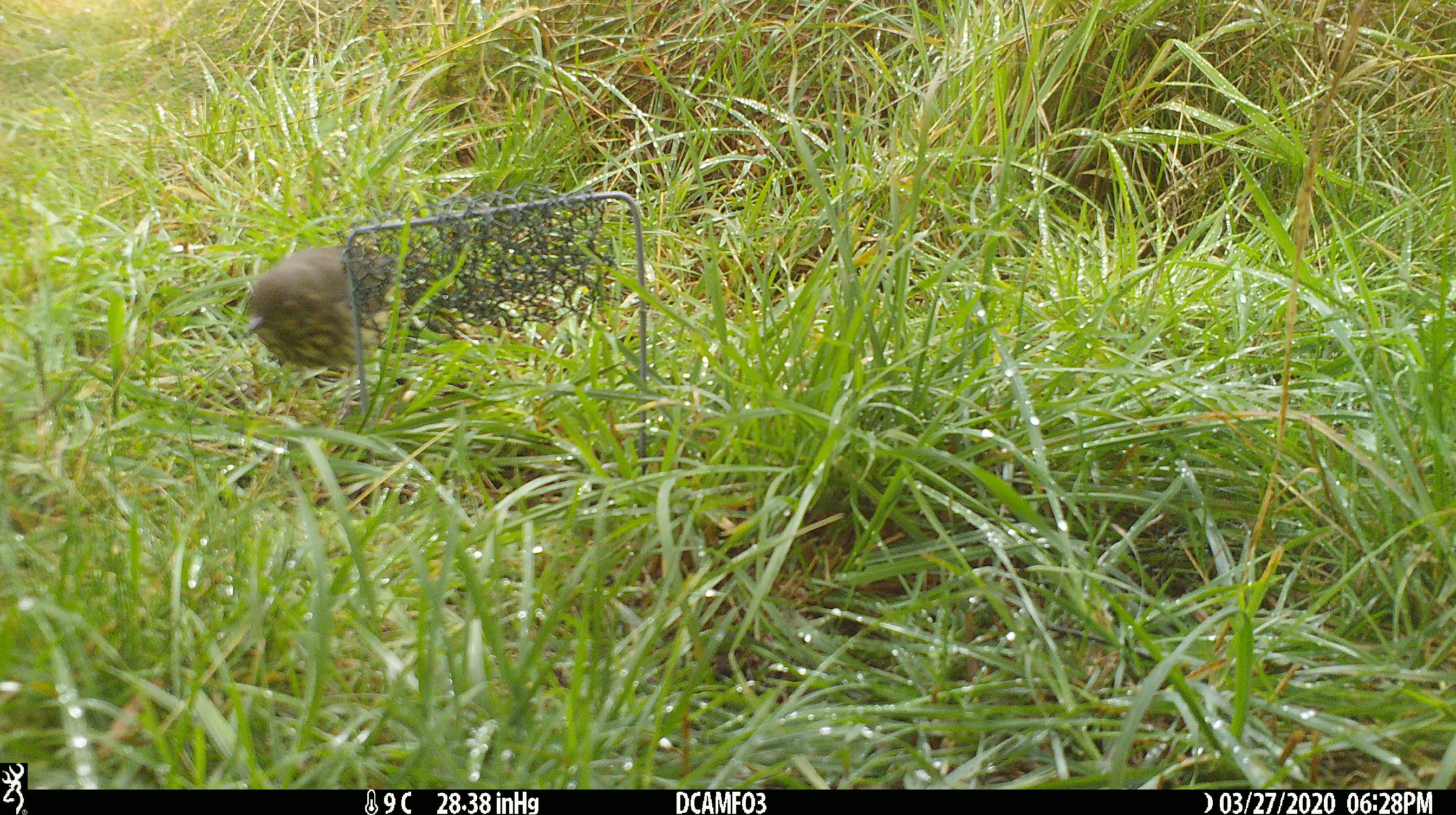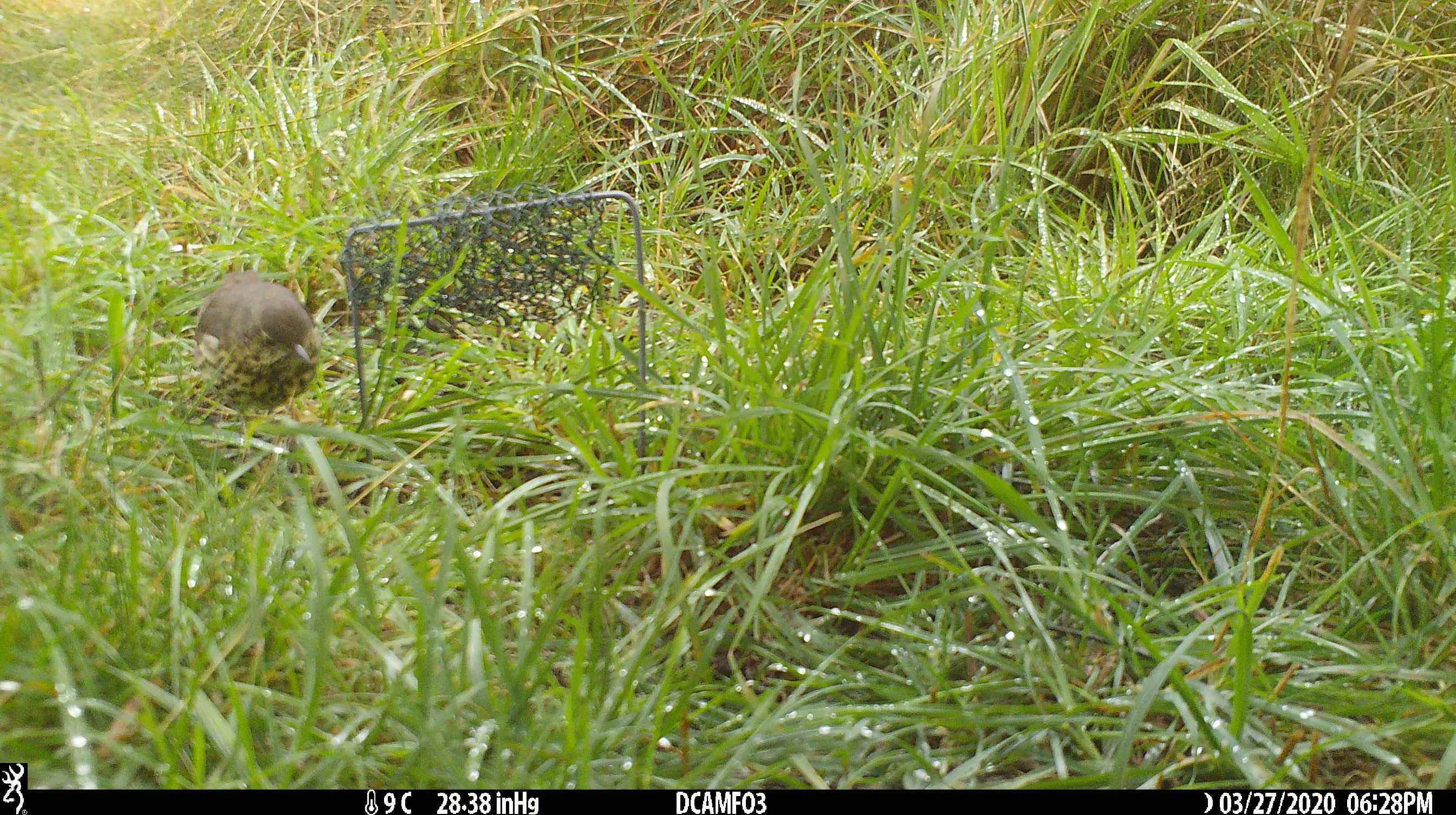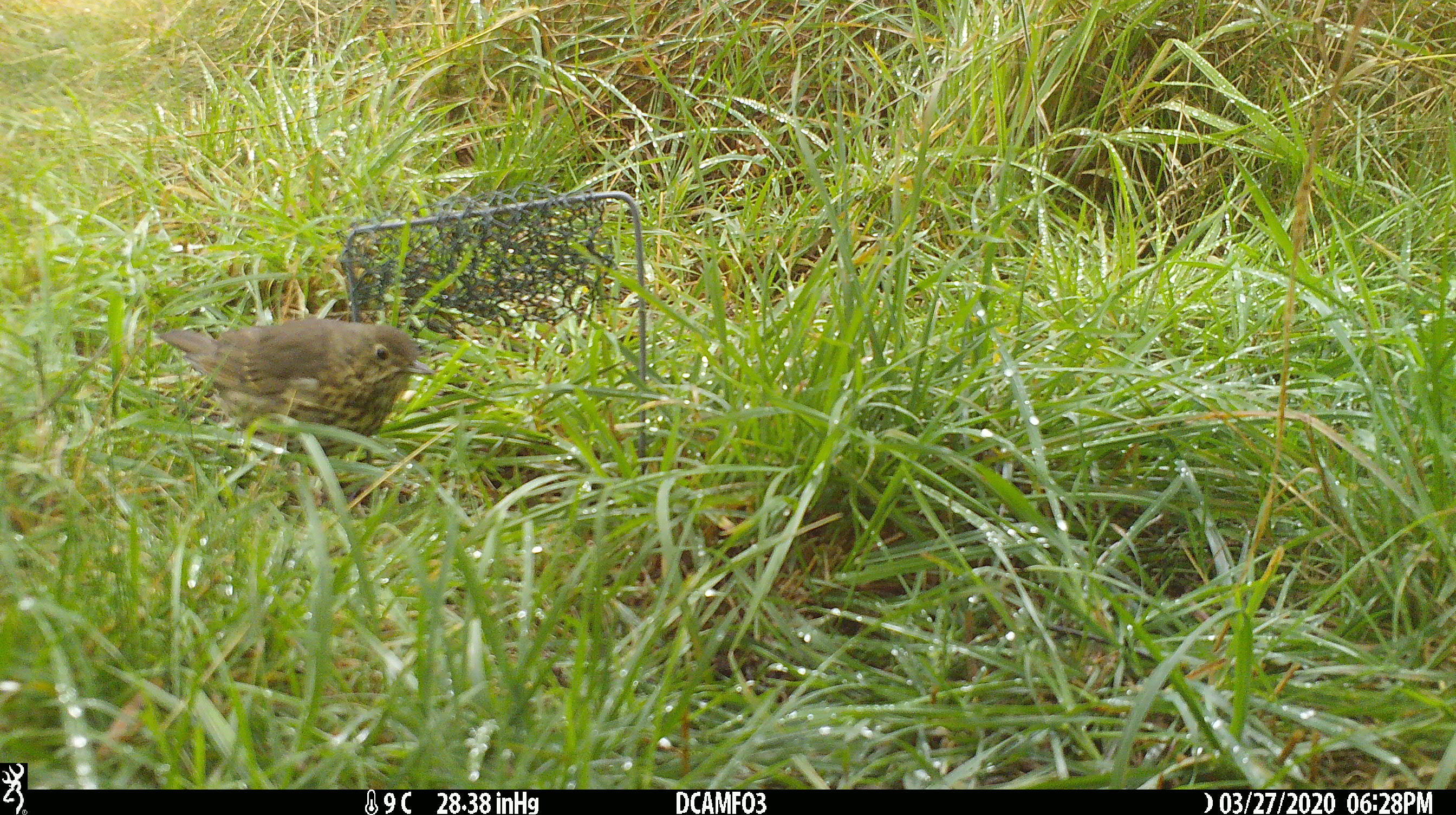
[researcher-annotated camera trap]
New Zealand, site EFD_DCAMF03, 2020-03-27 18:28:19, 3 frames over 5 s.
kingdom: Animalia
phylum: Chordata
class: Aves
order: Passeriformes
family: Turdidae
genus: Turdus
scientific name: Turdus philomelos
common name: song thrush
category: thrush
Thrush (song thrush) (Turdus philomelos).